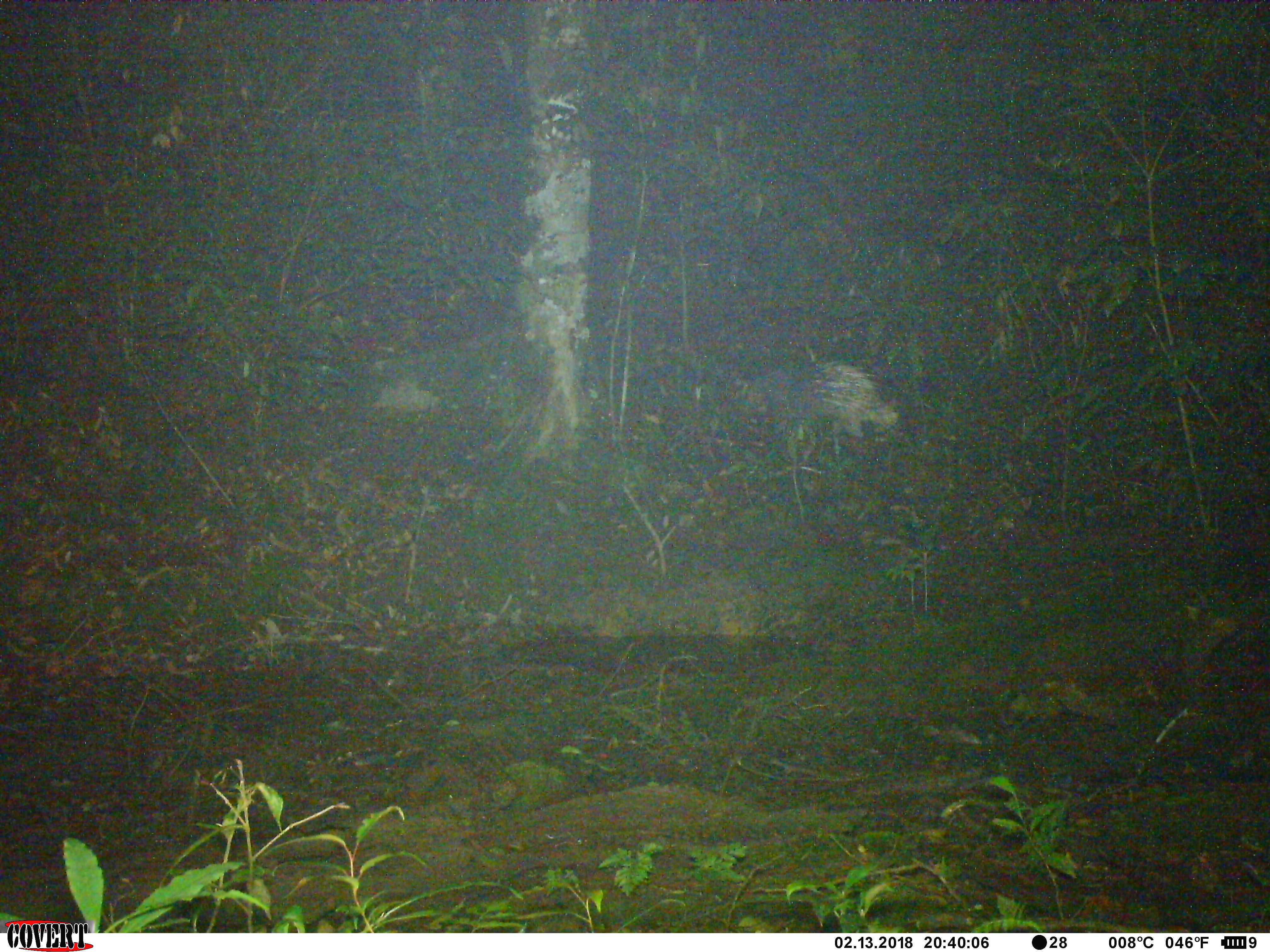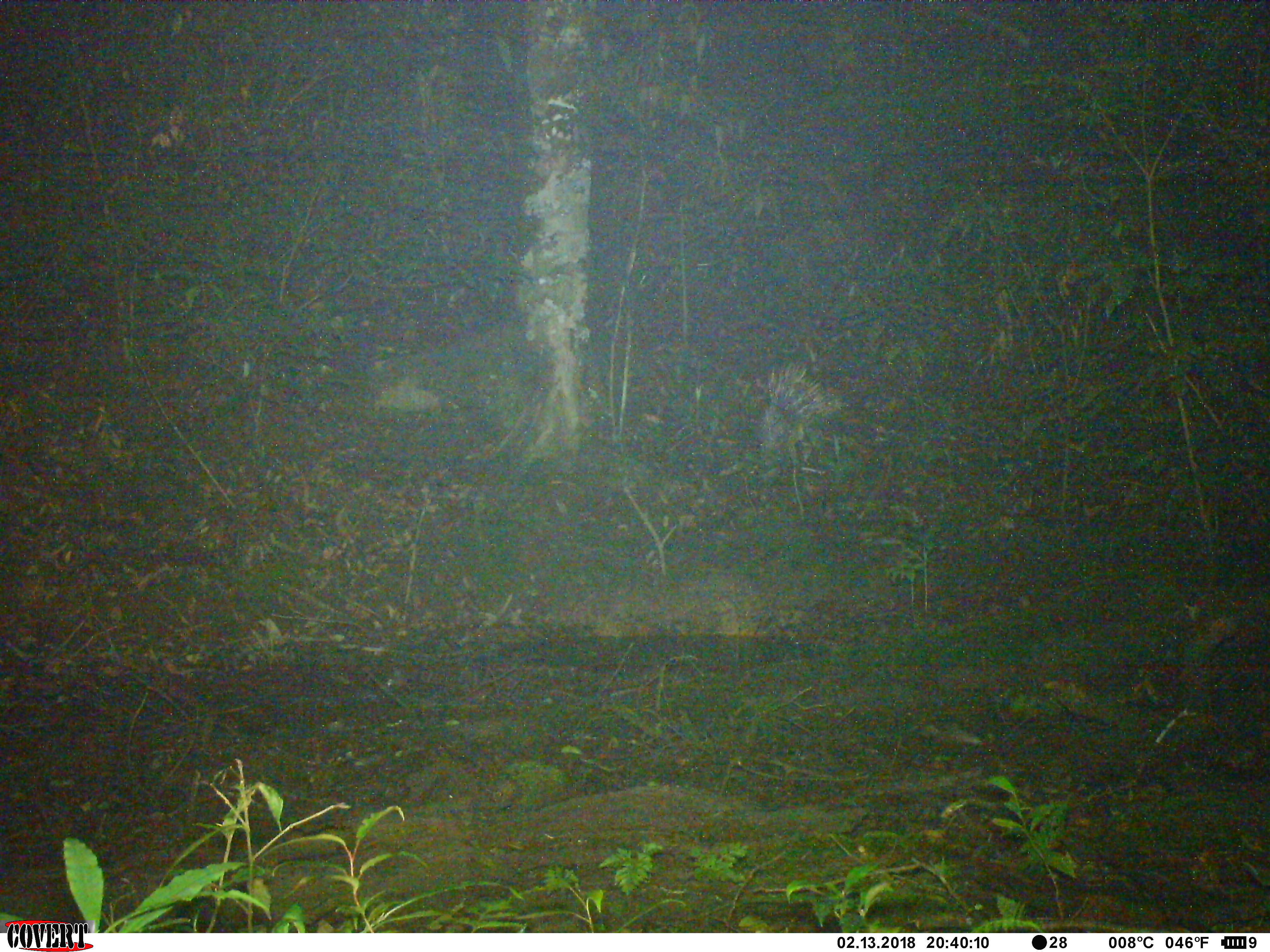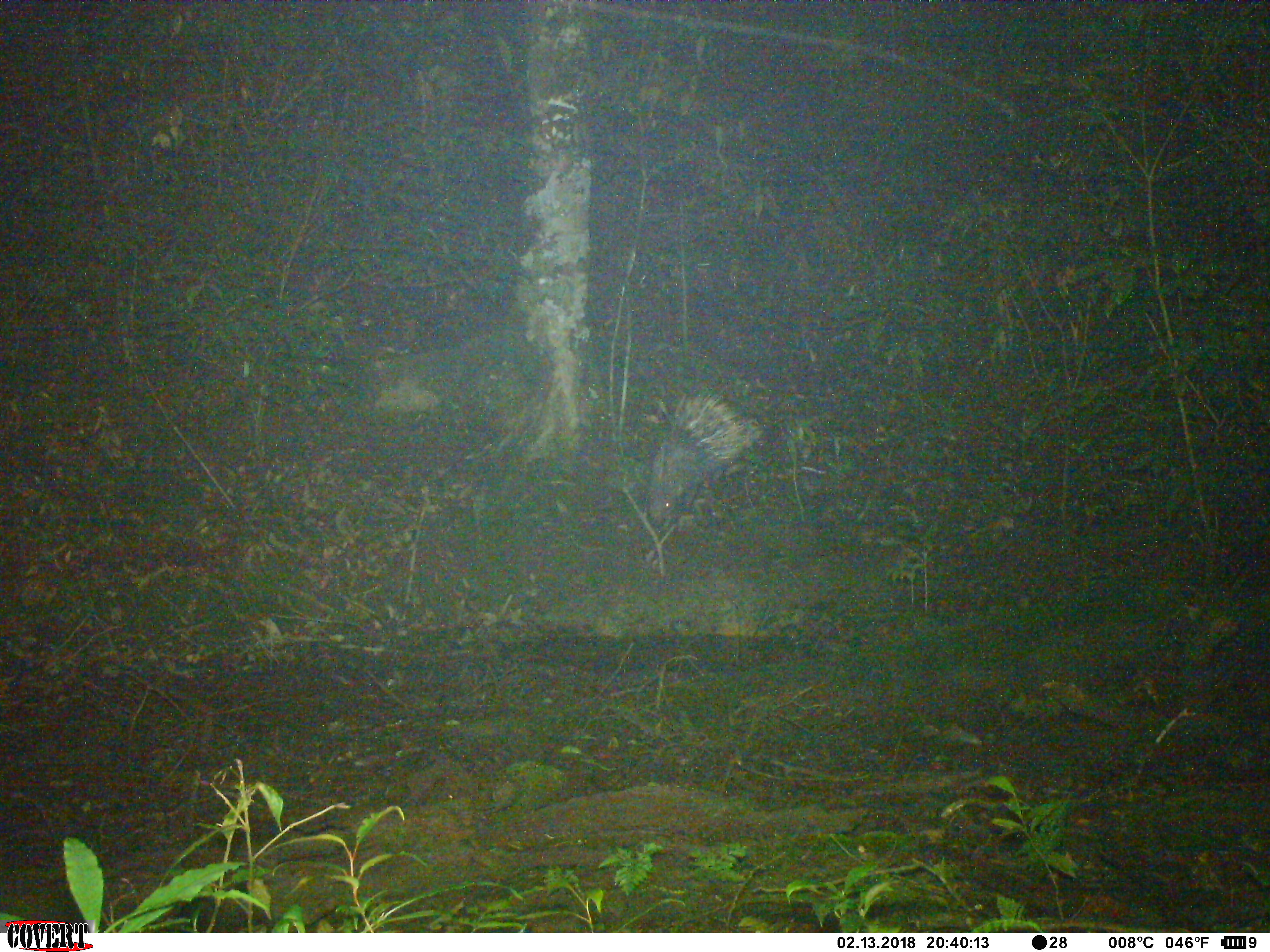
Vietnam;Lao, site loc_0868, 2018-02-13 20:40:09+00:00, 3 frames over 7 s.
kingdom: Animalia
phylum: Chordata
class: Mammalia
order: Rodentia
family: Hystricidae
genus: Hystrix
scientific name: Hystrix brachyura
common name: malayan porcupine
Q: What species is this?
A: Malayan porcupine (Hystrix brachyura).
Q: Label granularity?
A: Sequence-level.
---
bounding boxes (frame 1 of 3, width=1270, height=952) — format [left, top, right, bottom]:
malayan porcupine: [727, 359, 898, 460]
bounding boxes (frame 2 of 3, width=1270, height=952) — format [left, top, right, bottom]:
malayan porcupine: [753, 359, 847, 472]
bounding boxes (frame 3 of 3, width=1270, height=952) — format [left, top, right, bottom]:
malayan porcupine: [647, 391, 765, 525]